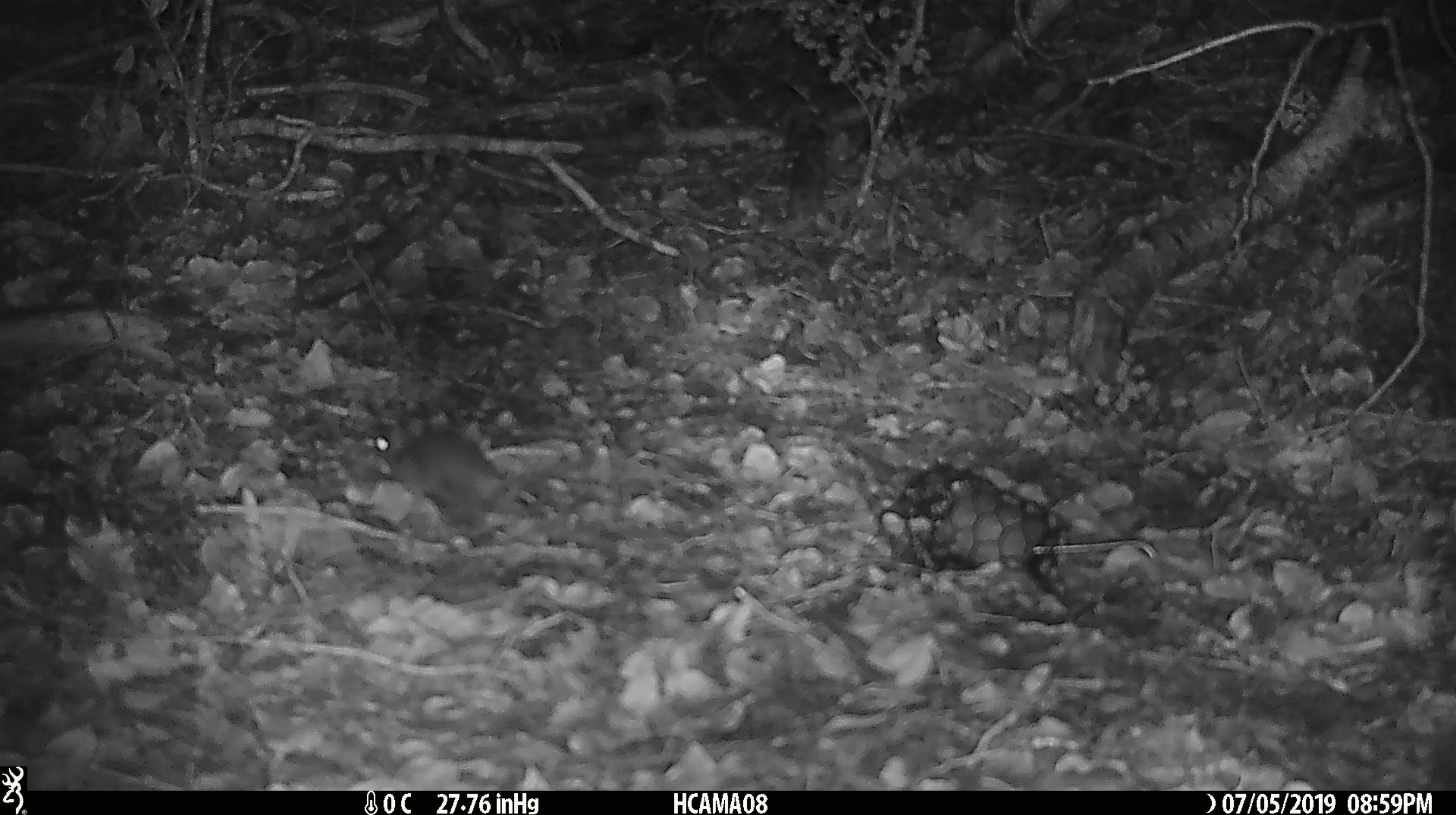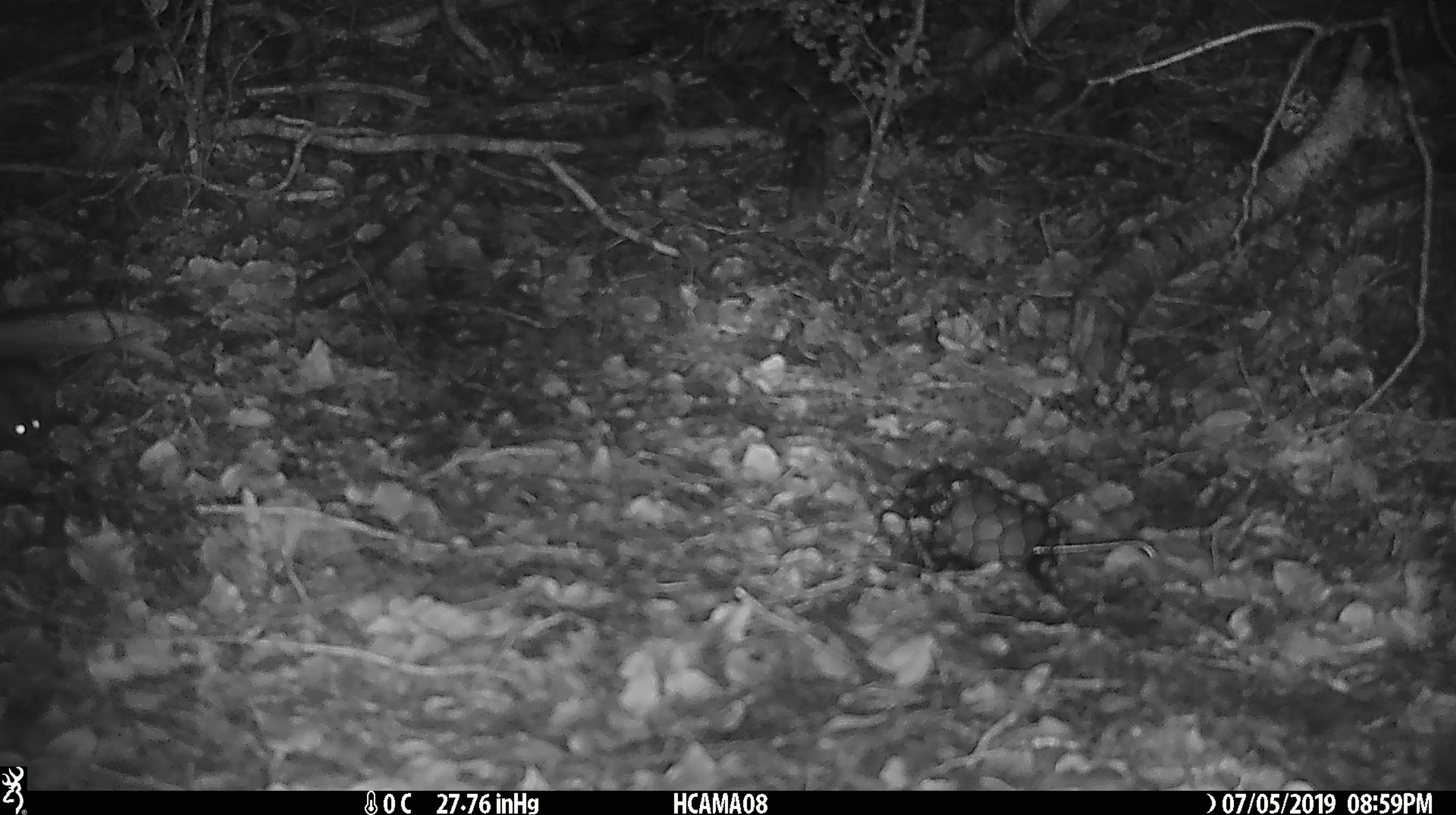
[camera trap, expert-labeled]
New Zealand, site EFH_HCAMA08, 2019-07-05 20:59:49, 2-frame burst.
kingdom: Animalia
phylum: Chordata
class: Mammalia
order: Rodentia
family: Muridae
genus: Mus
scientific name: Mus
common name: mouse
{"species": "mouse (Mus)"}